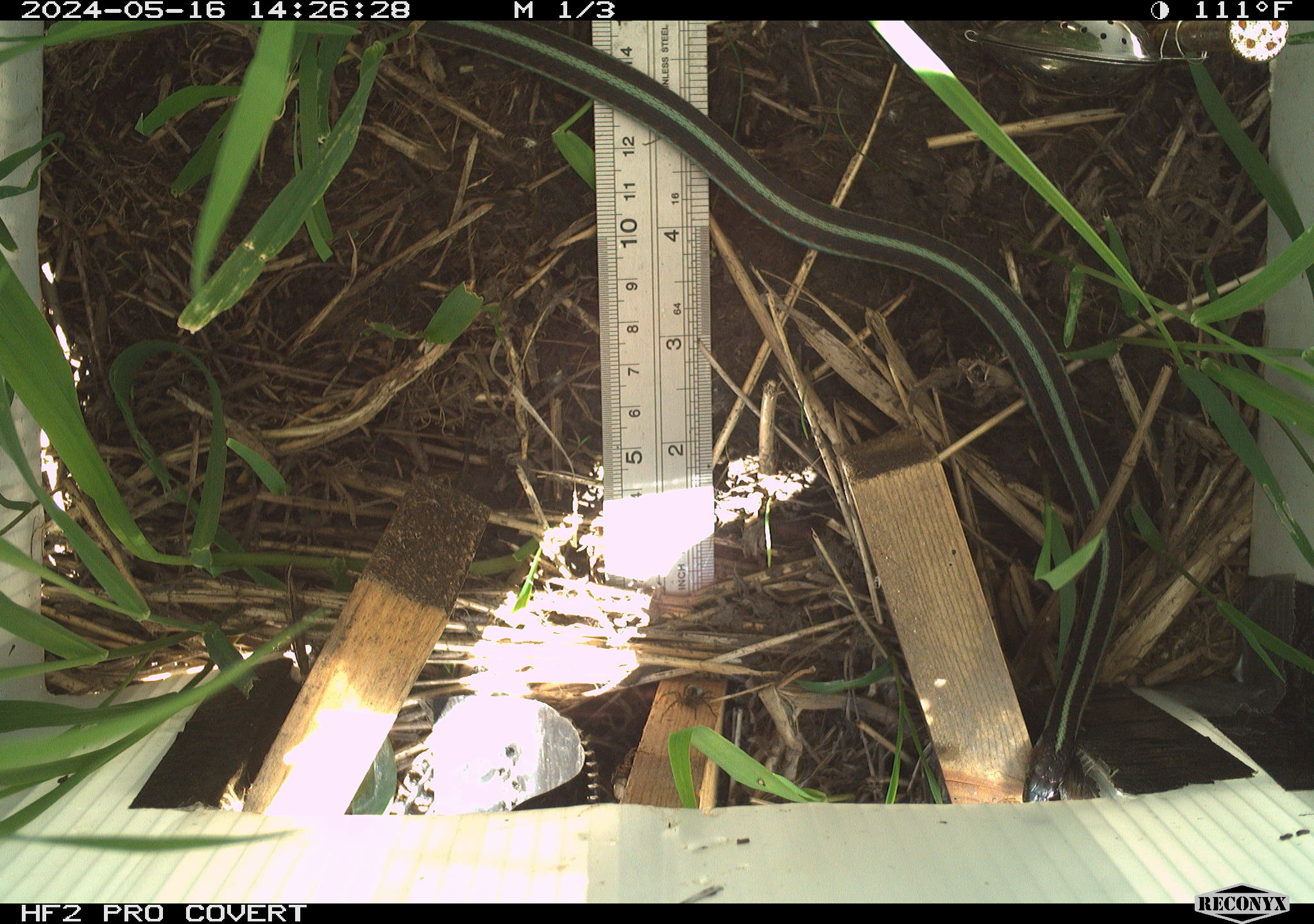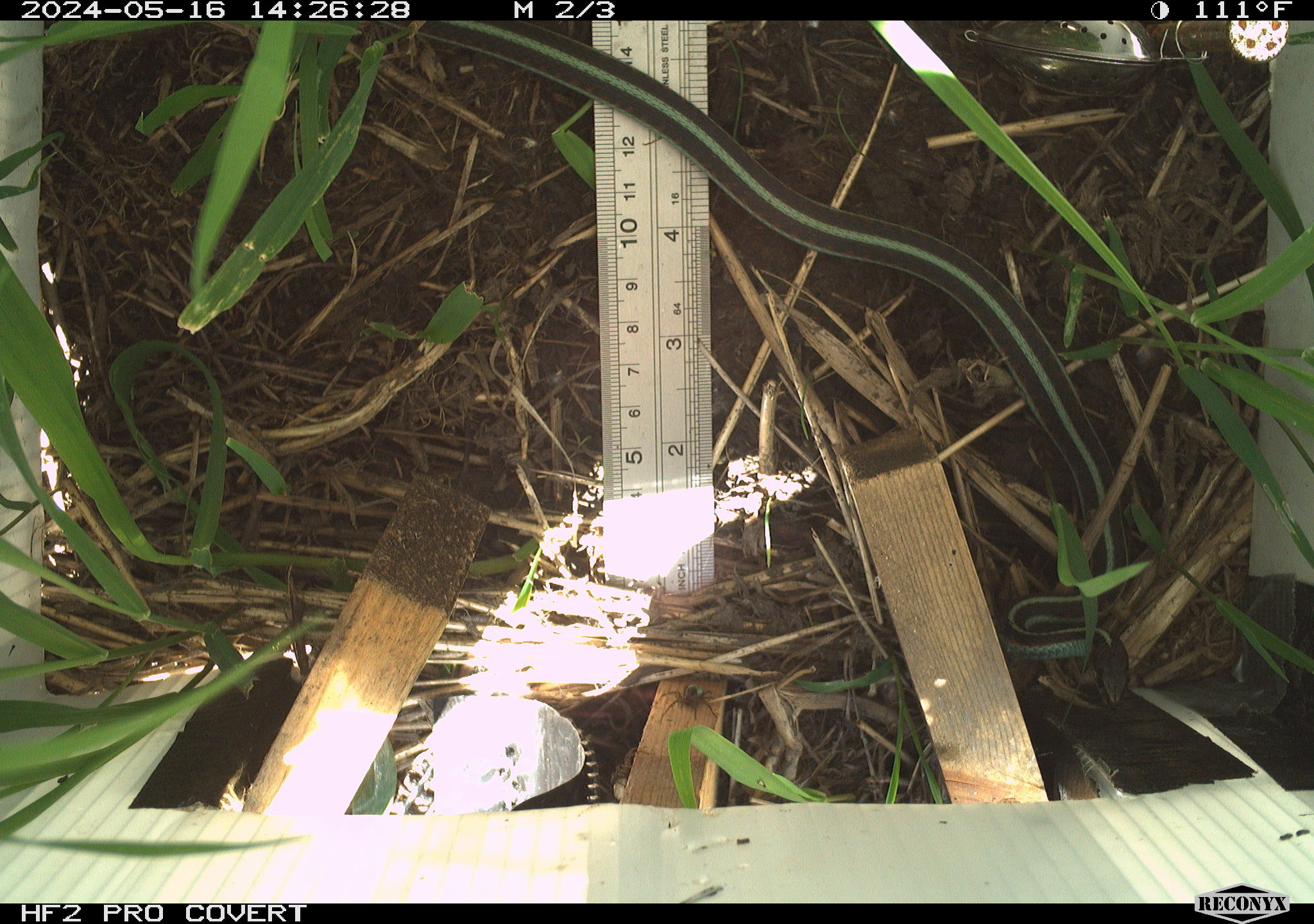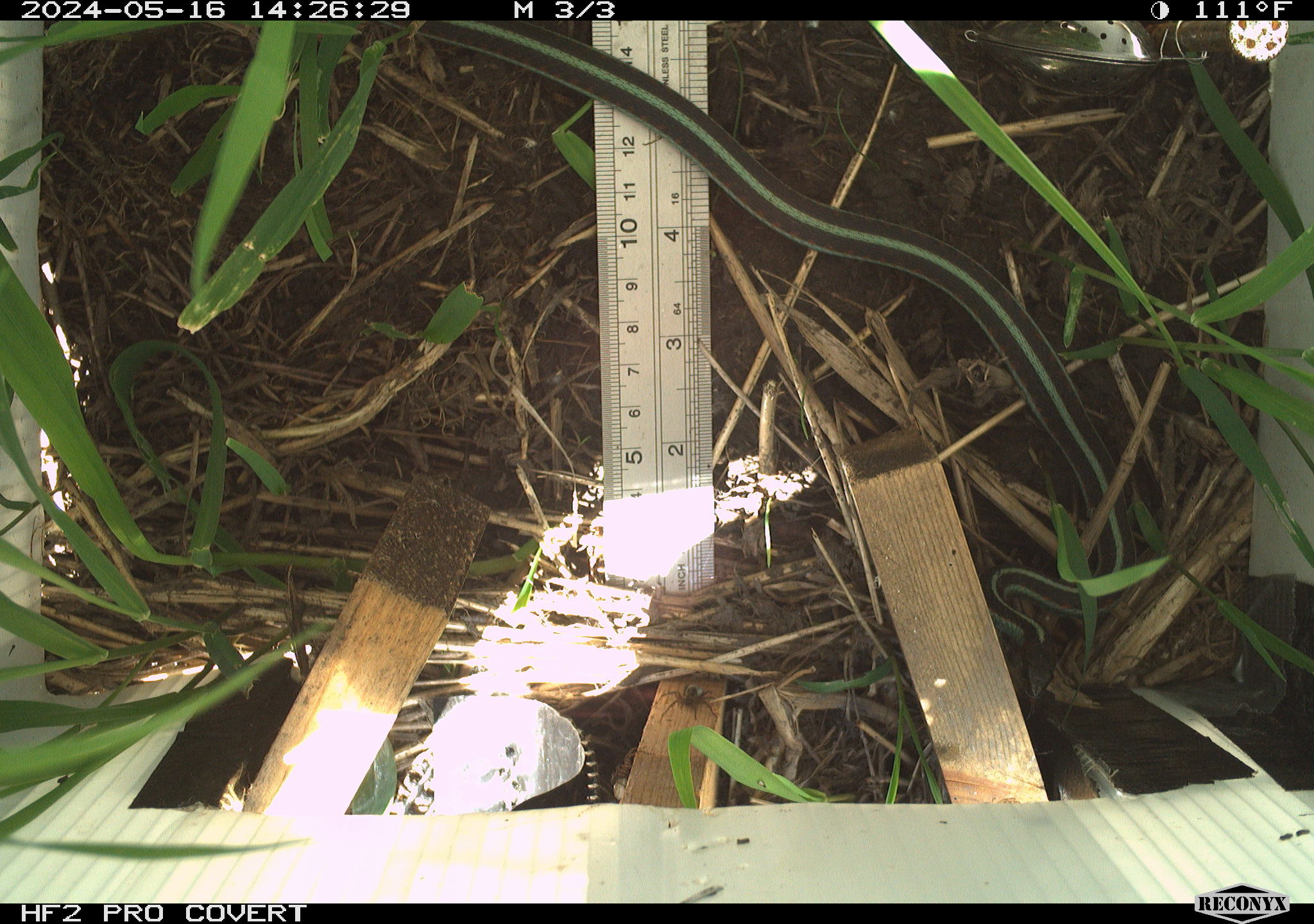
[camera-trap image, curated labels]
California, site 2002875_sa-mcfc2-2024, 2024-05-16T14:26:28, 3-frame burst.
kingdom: Animalia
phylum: Chordata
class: Reptilia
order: Squamata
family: Colubridae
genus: Thamnophis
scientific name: Thamnophis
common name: american gartersnakes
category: thamnophis species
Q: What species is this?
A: Thamnophis species (american gartersnakes) (Thamnophis).